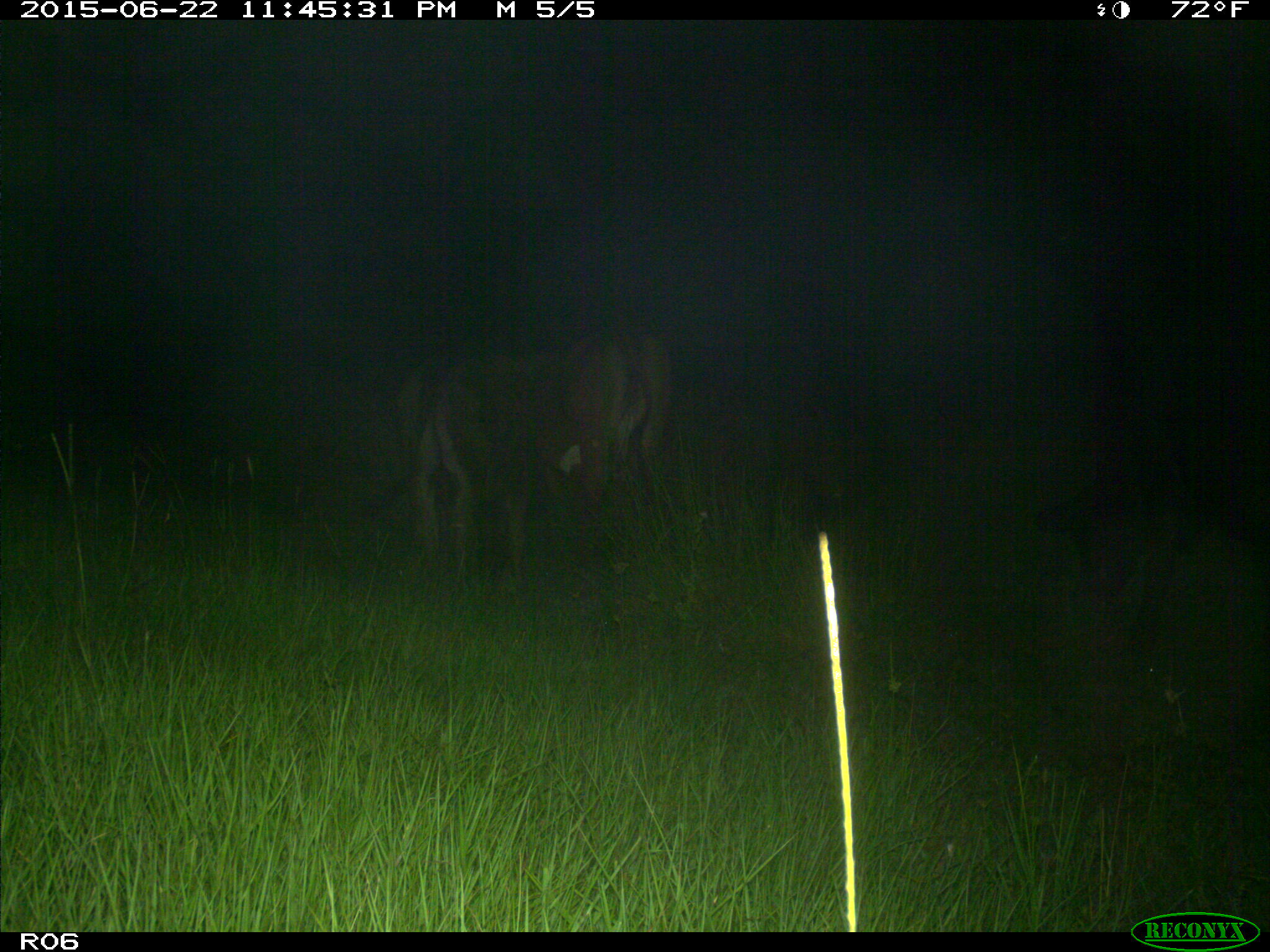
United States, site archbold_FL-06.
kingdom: Animalia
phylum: Chordata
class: Mammalia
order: Artiodactyla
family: Bovidae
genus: Bos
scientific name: Bos taurus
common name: domestic cow